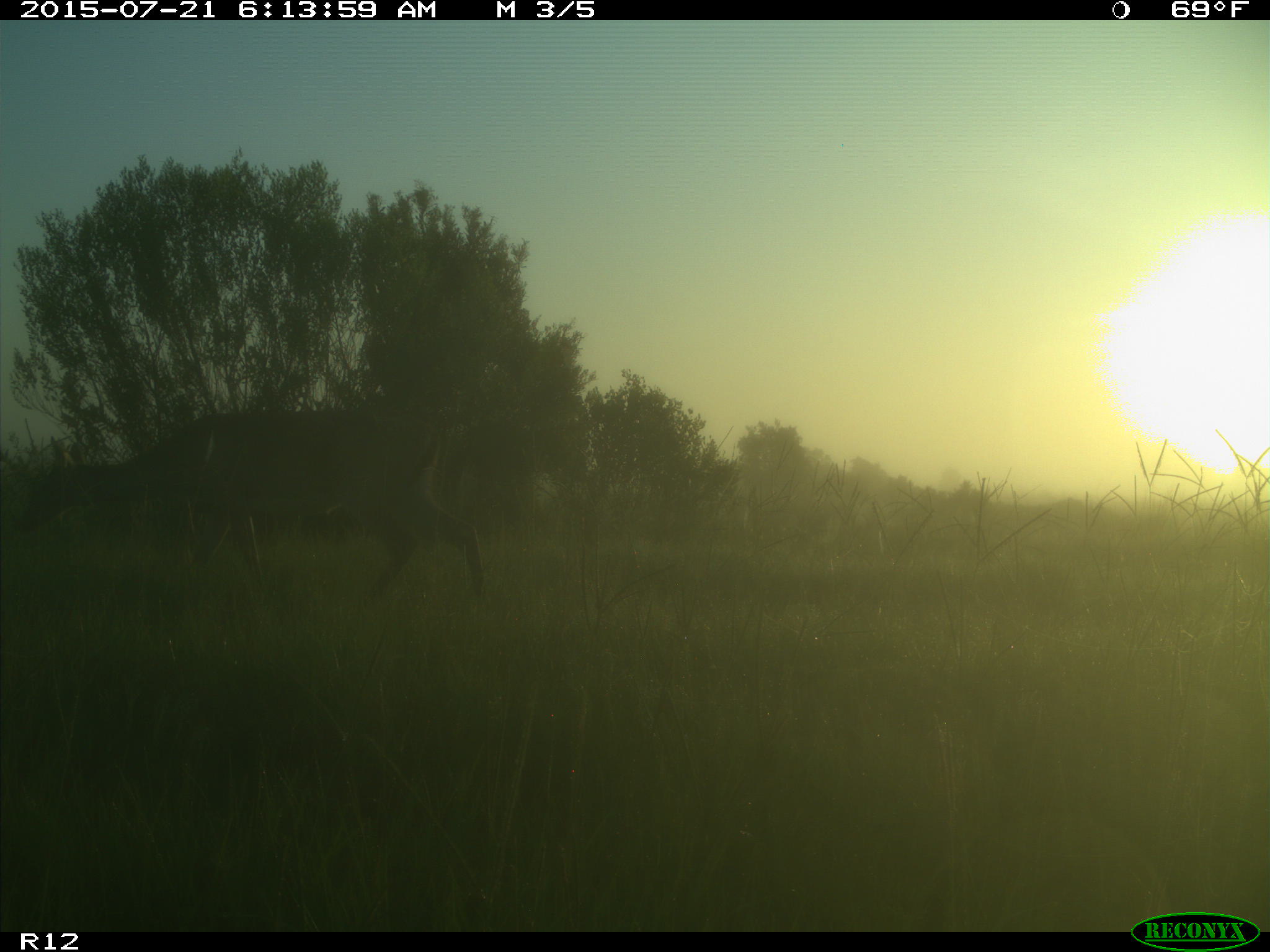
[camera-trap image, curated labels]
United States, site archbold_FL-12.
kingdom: Animalia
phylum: Chordata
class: Mammalia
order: Artiodactyla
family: Cervidae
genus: Odocoileus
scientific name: Odocoileus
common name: deer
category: unidentified deer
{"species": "unidentified deer (deer) (Odocoileus)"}